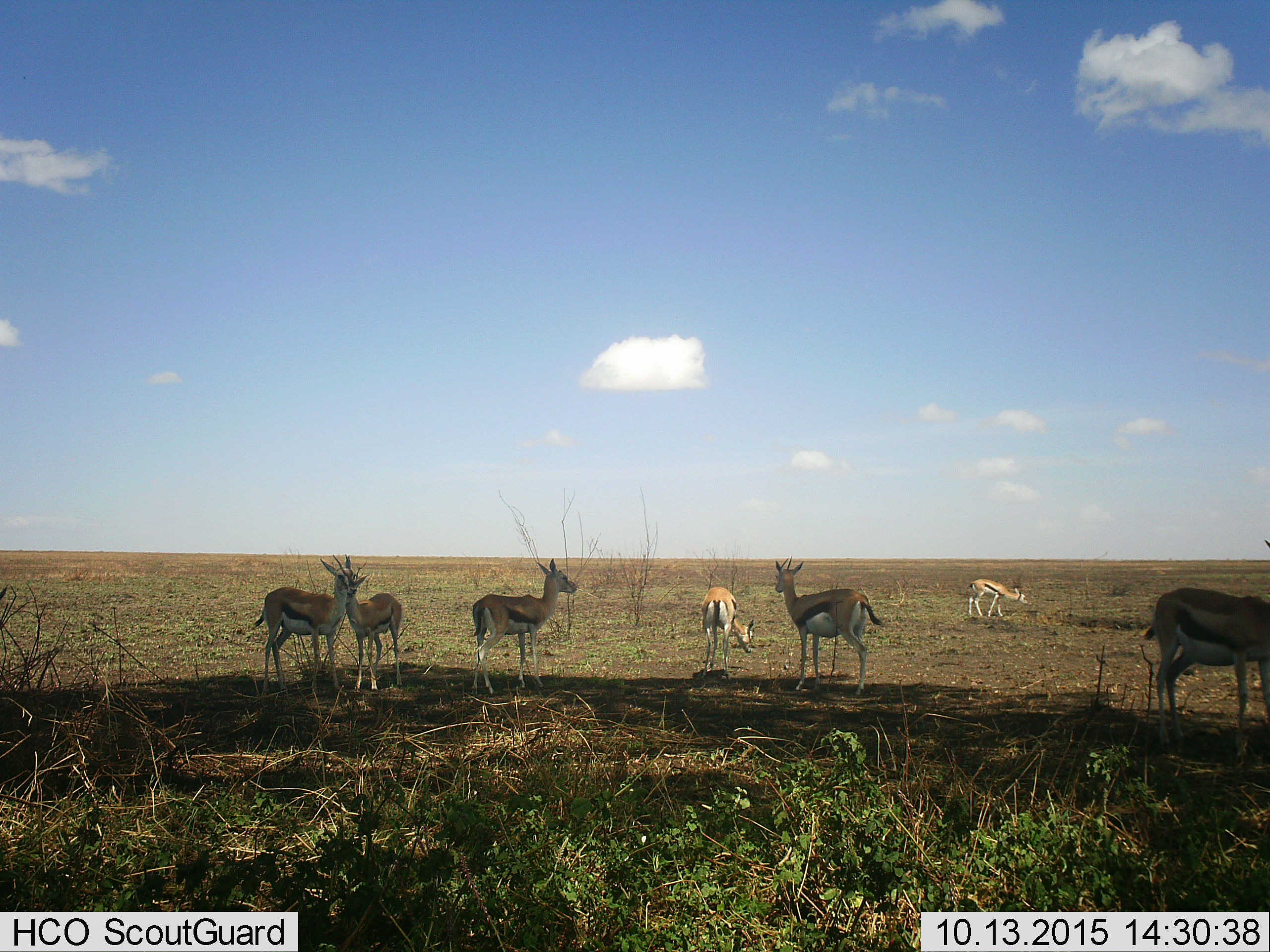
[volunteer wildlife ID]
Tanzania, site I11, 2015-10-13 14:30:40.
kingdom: Animalia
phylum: Chordata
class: Mammalia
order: Artiodactyla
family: Bovidae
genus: Eudorcas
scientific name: Eudorcas thomsonii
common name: thomson's gazelle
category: gazellethomsons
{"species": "gazellethomsons (thomson's gazelle) (Eudorcas thomsonii)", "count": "7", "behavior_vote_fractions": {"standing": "90%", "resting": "10%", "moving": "20%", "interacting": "0%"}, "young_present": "0%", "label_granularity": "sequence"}